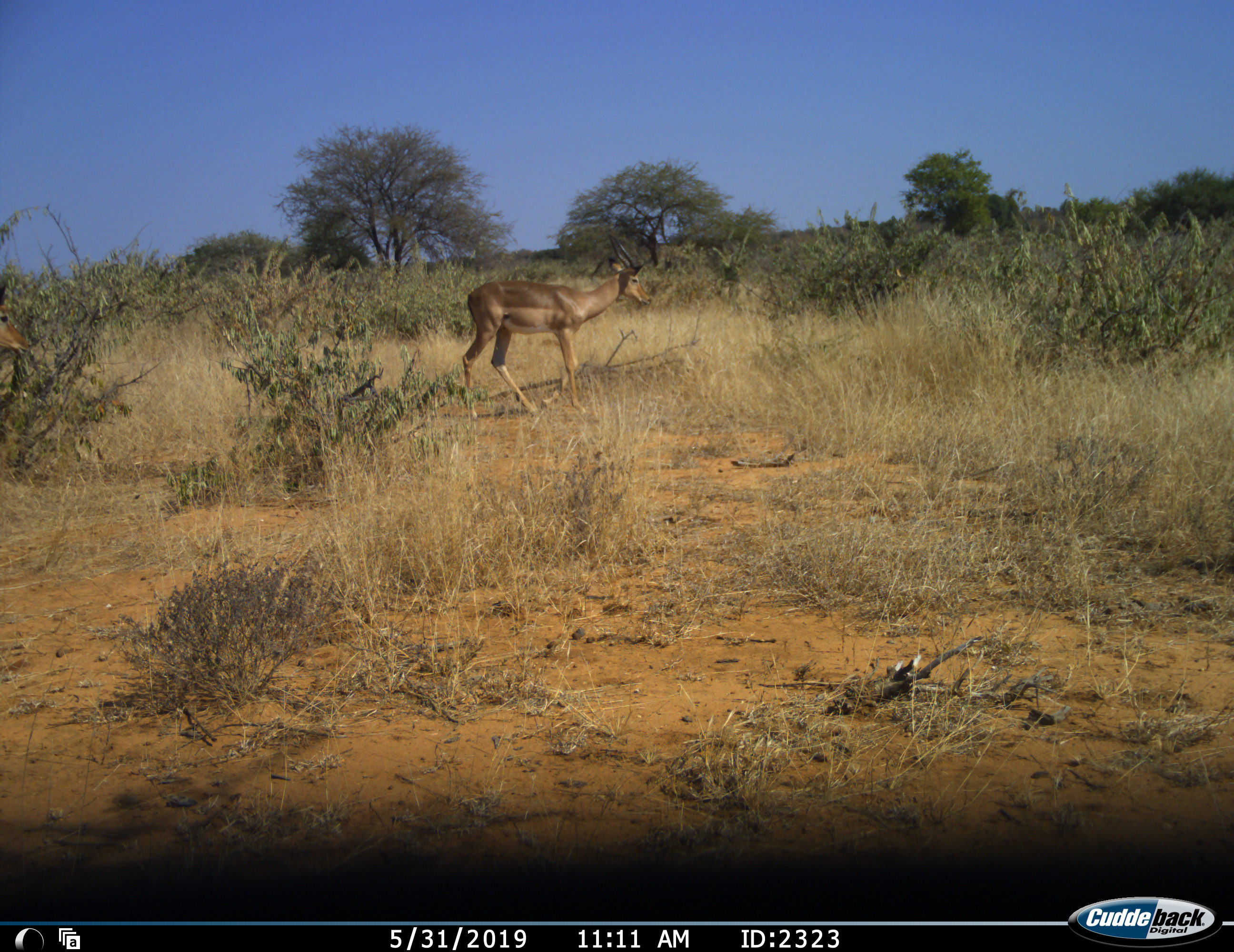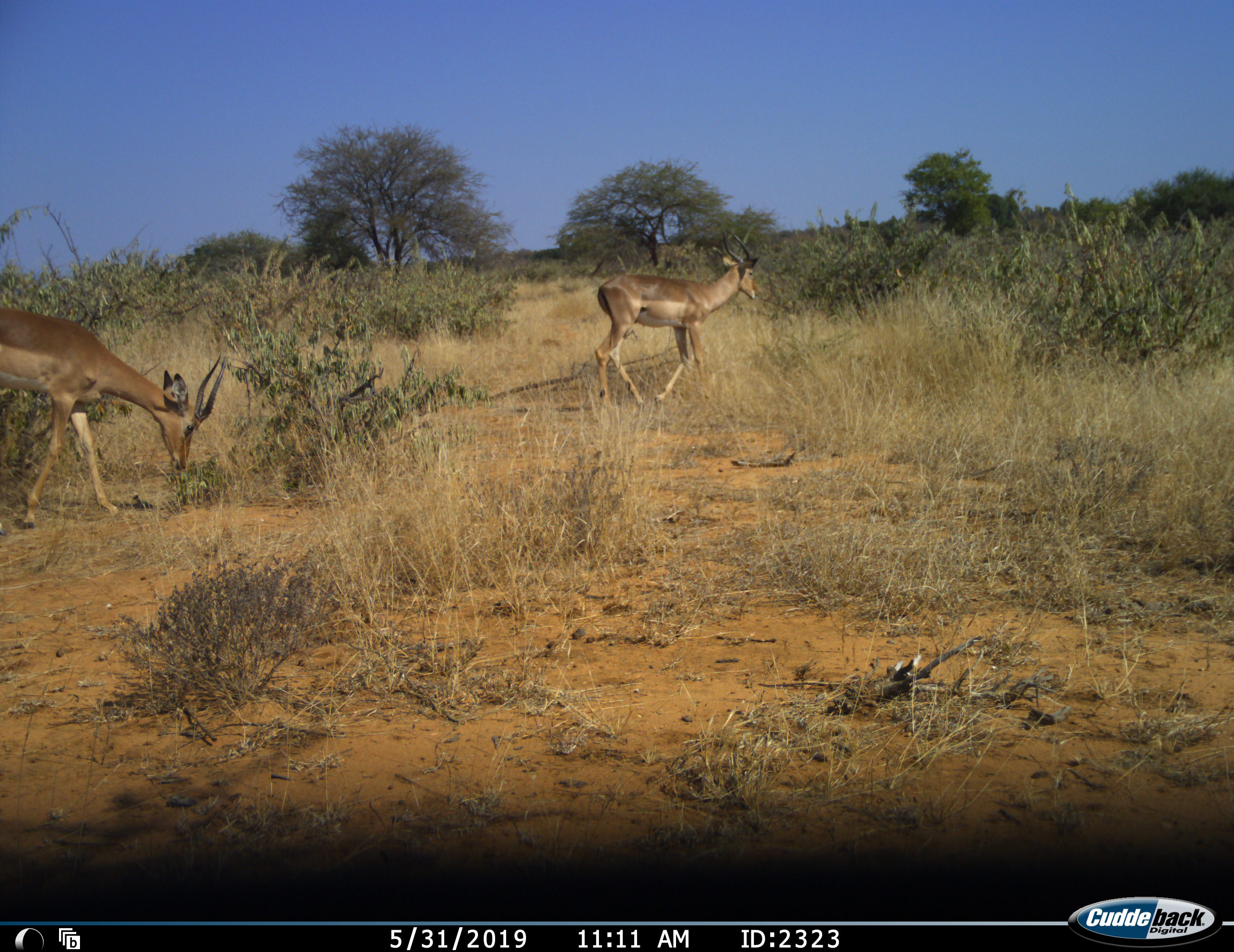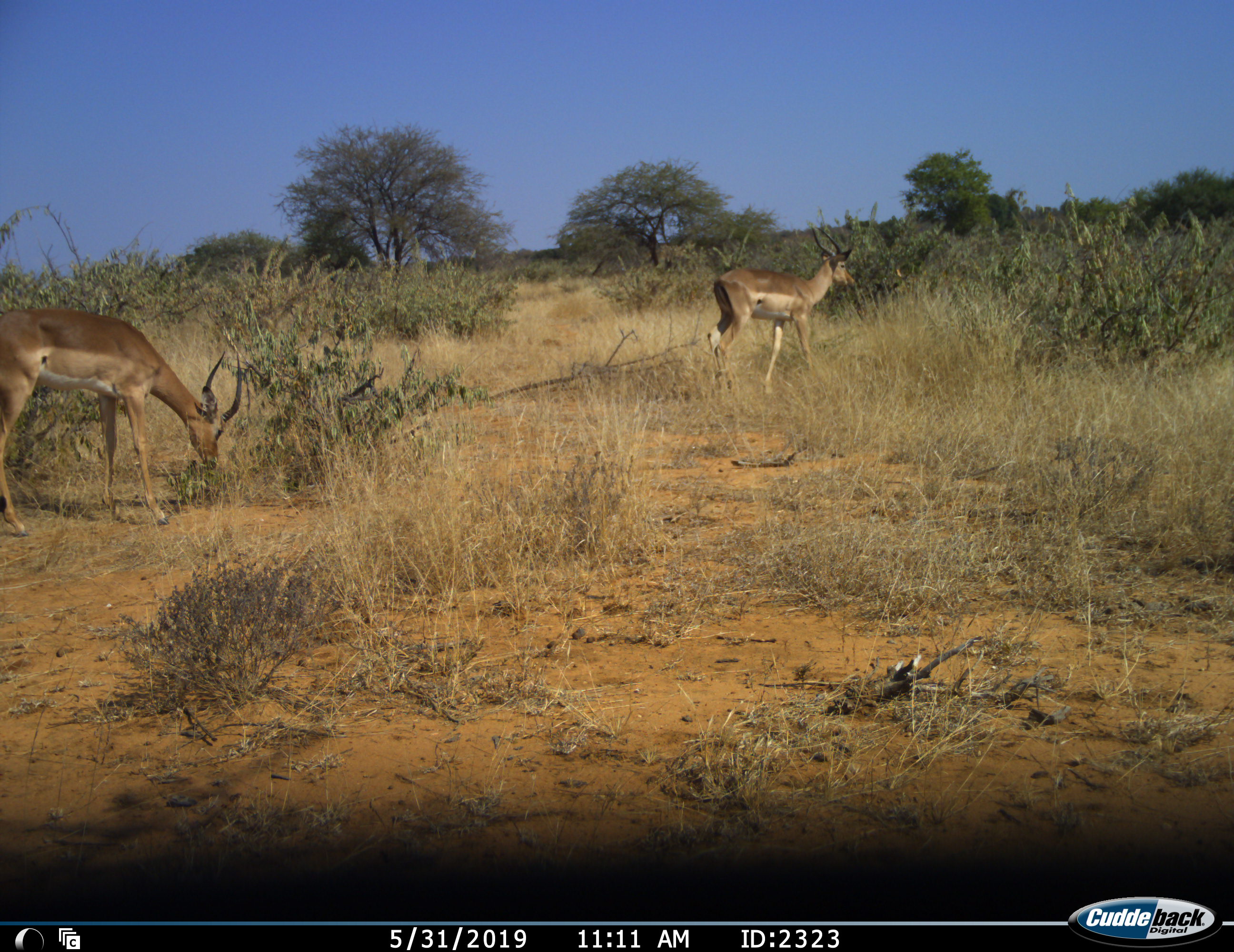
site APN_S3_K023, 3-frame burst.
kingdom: Animalia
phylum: Chordata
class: Mammalia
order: Artiodactyla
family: Bovidae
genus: Aepyceros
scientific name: Aepyceros melampus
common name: impala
Impala (Aepyceros melampus), count 2. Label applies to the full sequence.